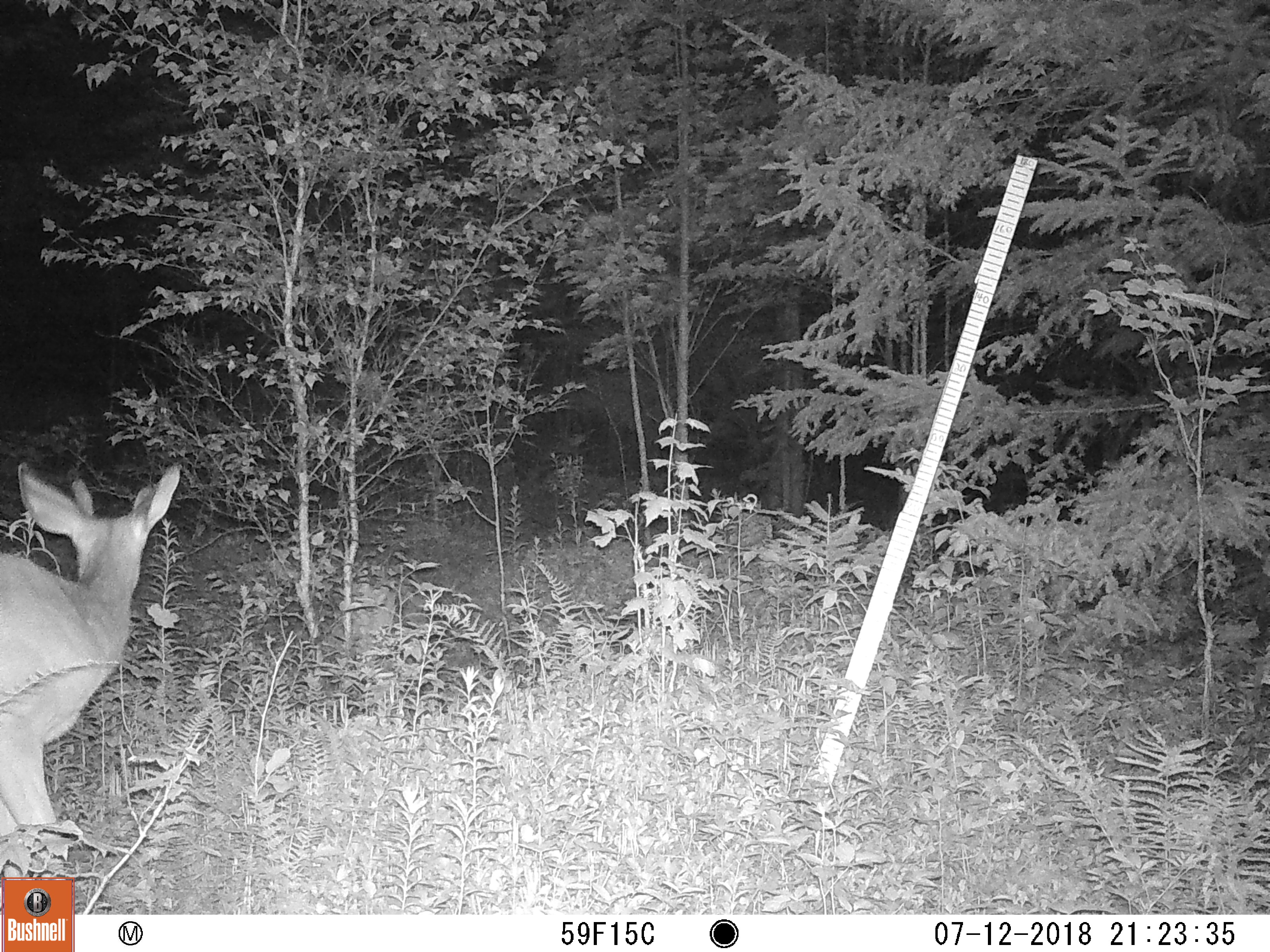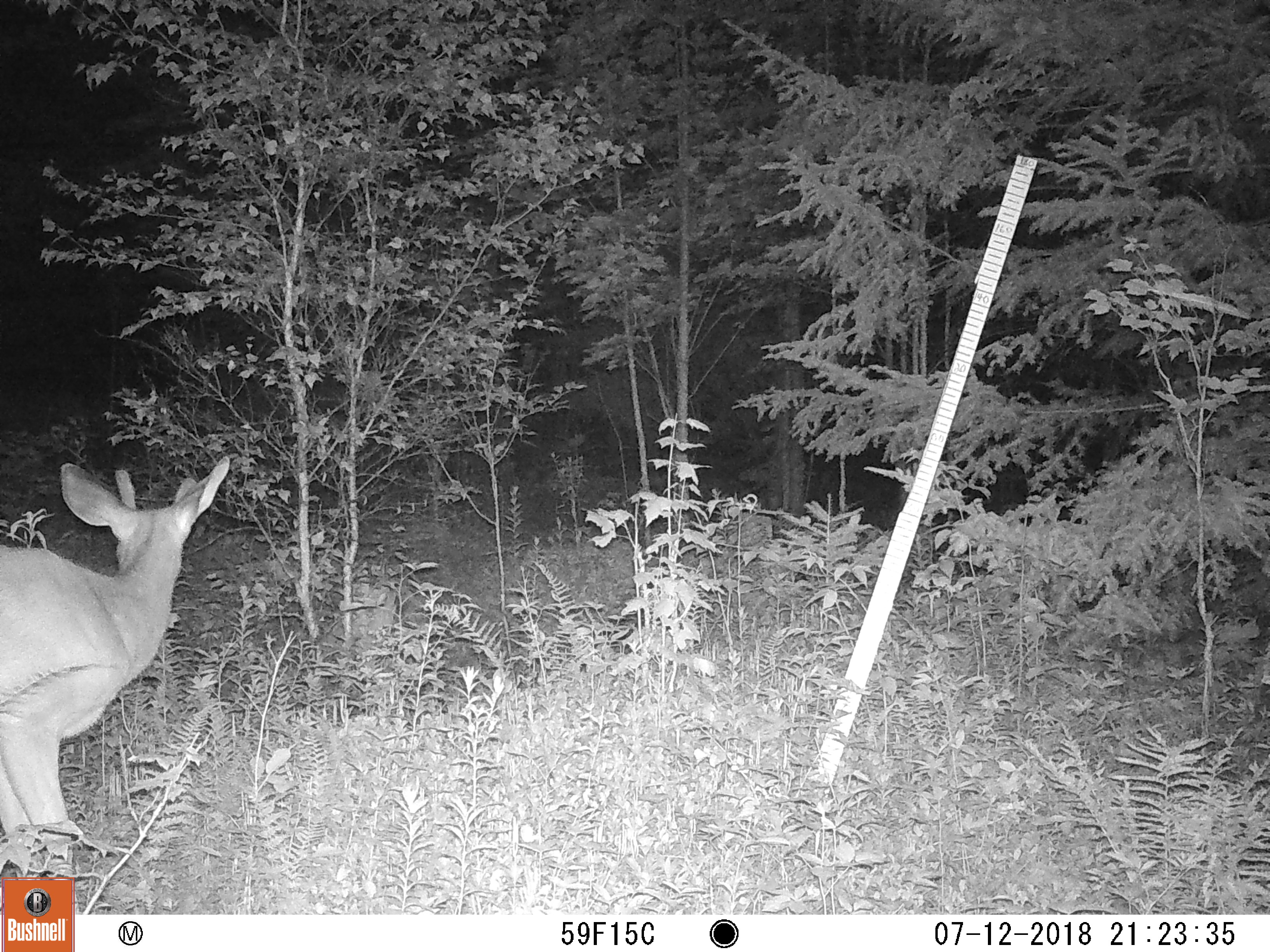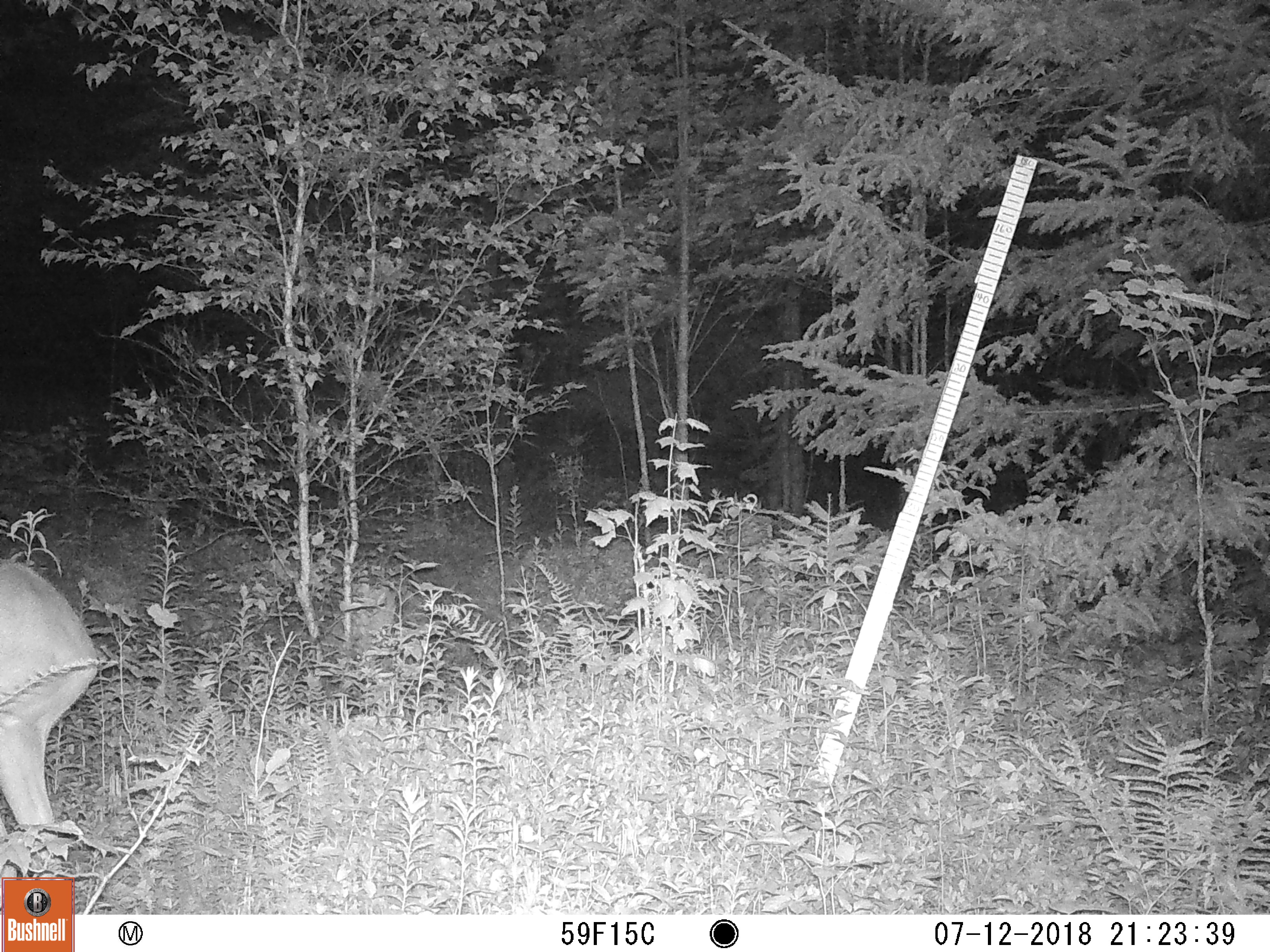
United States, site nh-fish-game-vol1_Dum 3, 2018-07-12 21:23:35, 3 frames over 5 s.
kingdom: Animalia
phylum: Chordata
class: Mammalia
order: Artiodactyla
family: Cervidae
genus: Odocoileus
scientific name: Odocoileus virginianus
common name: white-tailed deer